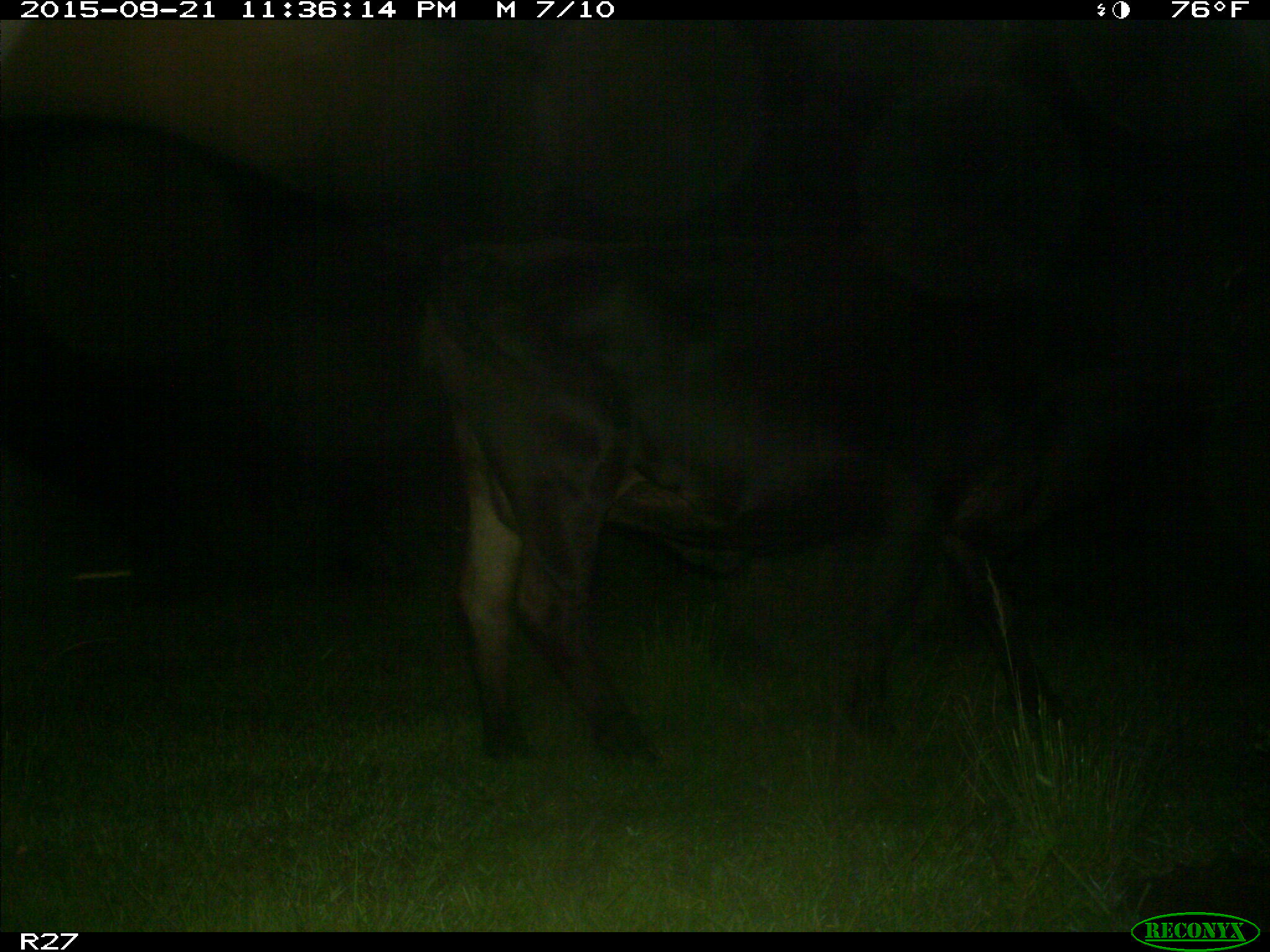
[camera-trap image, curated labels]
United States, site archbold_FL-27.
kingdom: Animalia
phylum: Chordata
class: Mammalia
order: Artiodactyla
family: Bovidae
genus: Bos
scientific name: Bos taurus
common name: domestic cow